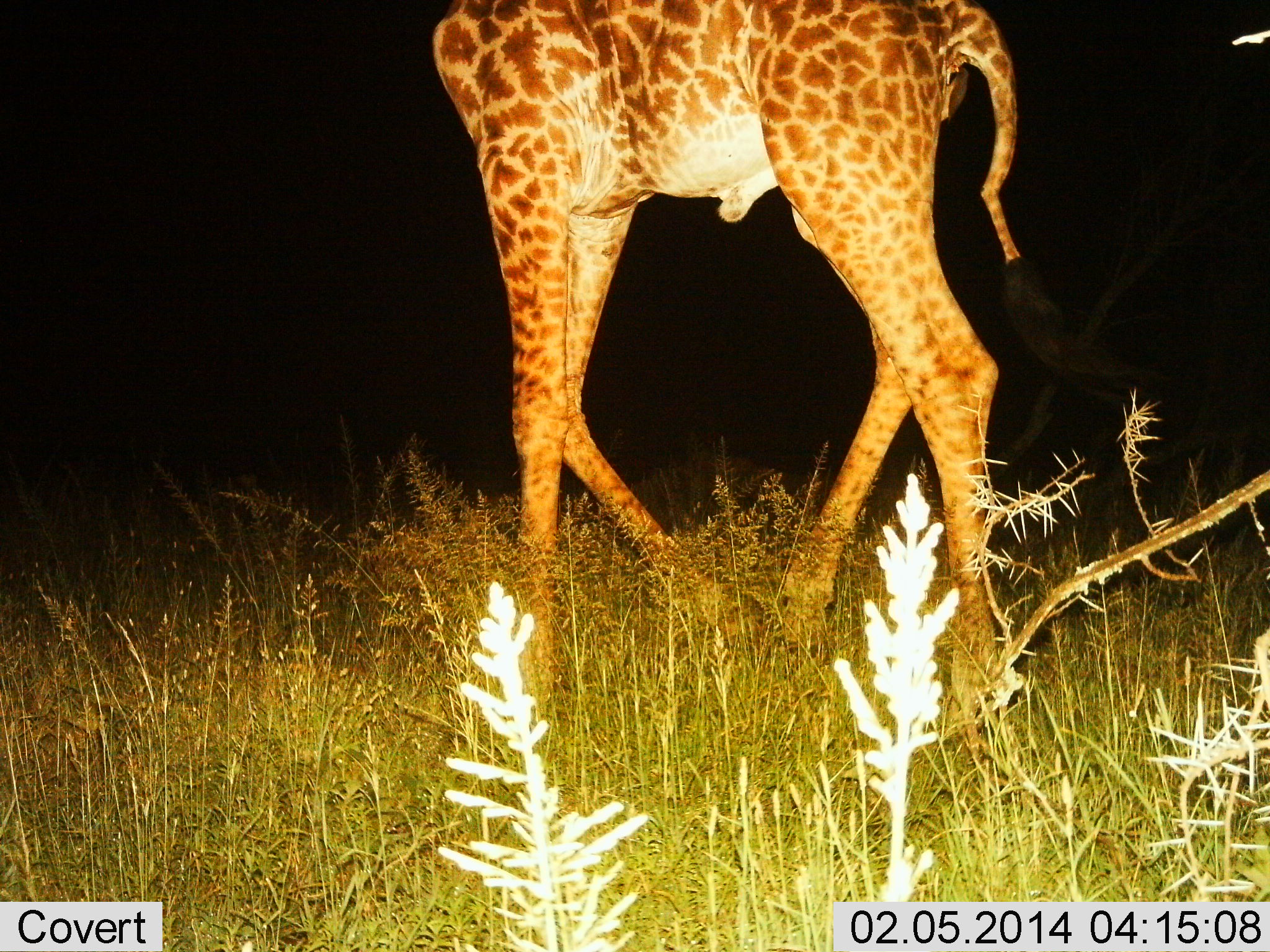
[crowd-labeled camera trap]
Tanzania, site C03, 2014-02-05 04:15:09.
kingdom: Animalia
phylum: Chordata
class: Mammalia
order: Artiodactyla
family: Giraffidae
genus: Giraffa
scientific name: Giraffa camelopardalis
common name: giraffe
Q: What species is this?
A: Giraffe (Giraffa camelopardalis).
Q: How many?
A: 1.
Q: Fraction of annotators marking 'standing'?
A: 18%.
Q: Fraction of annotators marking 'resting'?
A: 0%.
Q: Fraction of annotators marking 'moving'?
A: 82%.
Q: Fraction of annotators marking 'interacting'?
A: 0%.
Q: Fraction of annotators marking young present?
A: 0%.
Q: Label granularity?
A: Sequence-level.